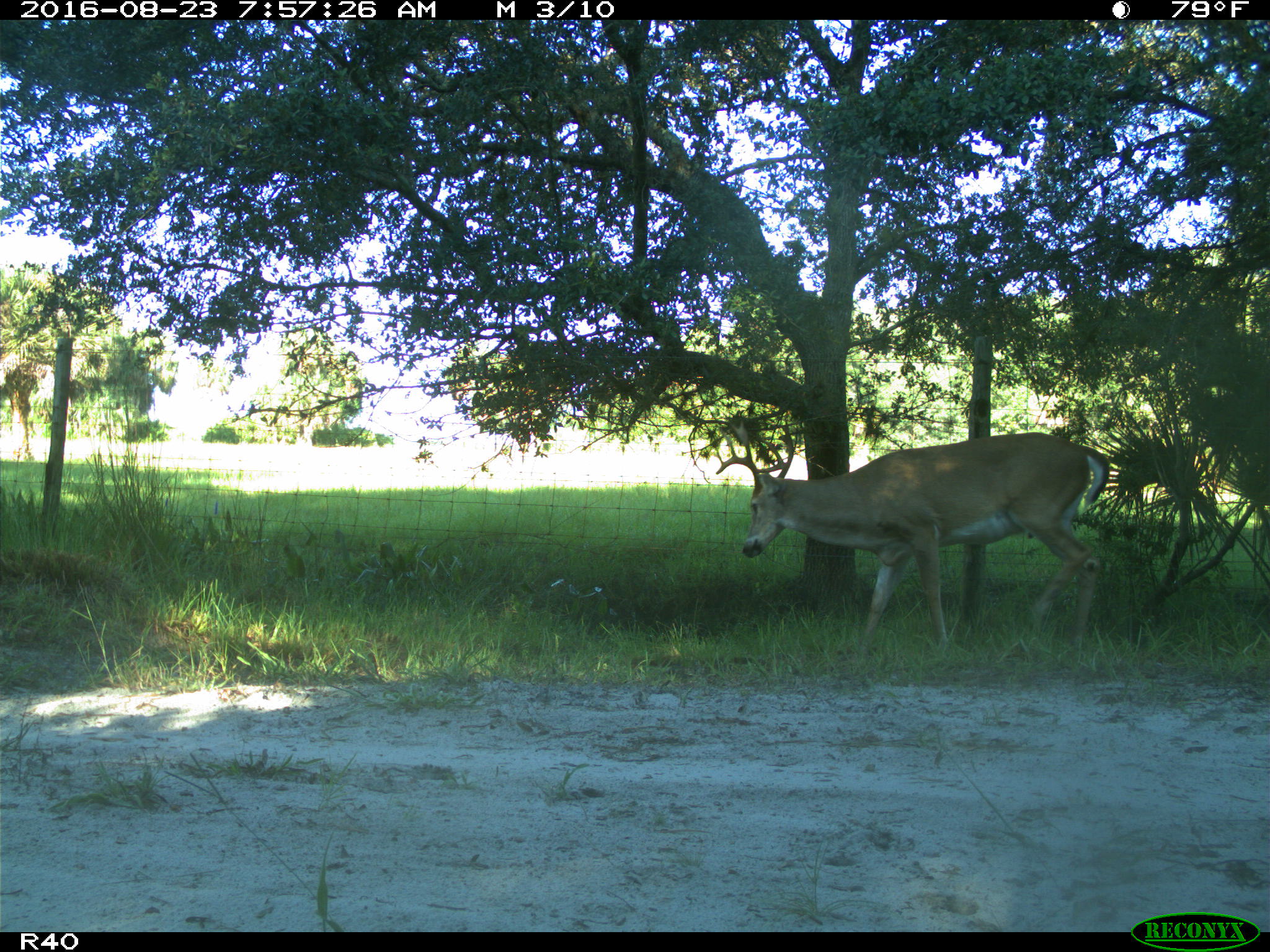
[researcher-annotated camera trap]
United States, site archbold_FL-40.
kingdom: Animalia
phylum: Chordata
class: Mammalia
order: Artiodactyla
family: Cervidae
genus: Odocoileus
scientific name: Odocoileus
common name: deer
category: unidentified deer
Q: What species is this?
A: Unidentified deer (deer) (Odocoileus).